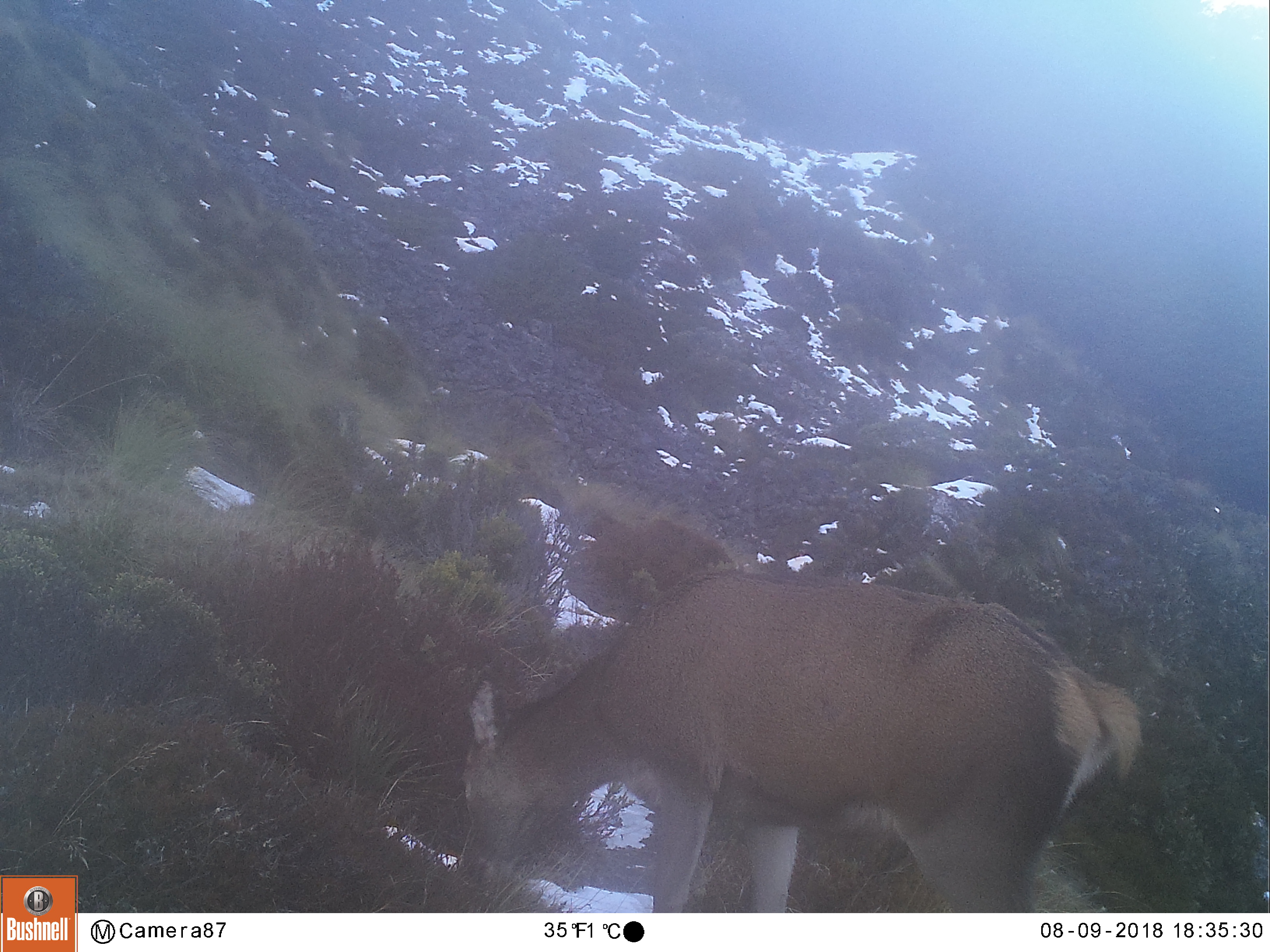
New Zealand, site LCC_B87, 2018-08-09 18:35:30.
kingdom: Animalia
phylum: Chordata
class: Mammalia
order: Artiodactyla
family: Cervidae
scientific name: Cervidae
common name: deer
Deer (Cervidae).